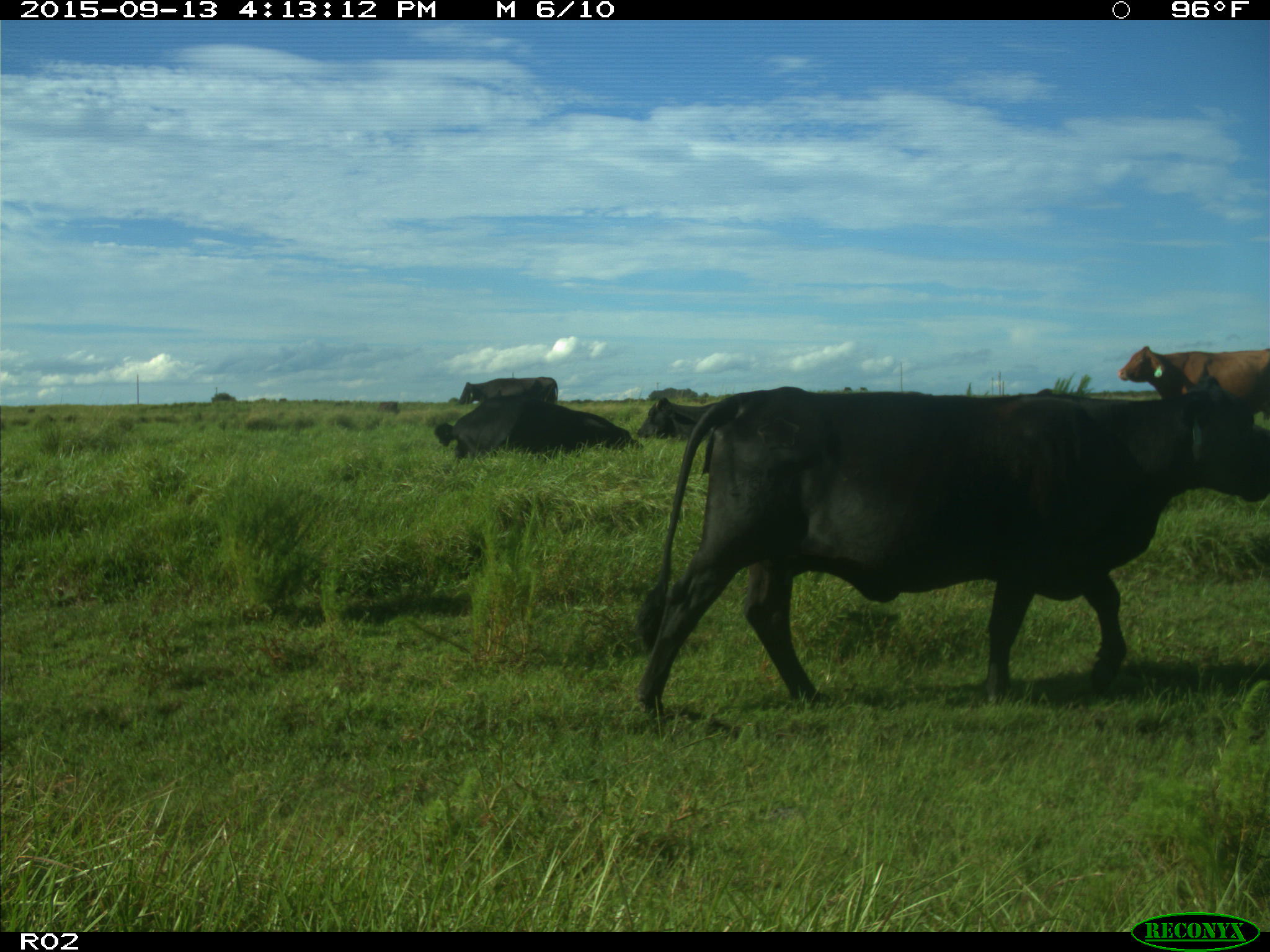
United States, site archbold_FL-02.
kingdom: Animalia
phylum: Chordata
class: Mammalia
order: Artiodactyla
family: Bovidae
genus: Bos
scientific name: Bos taurus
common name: domestic cow